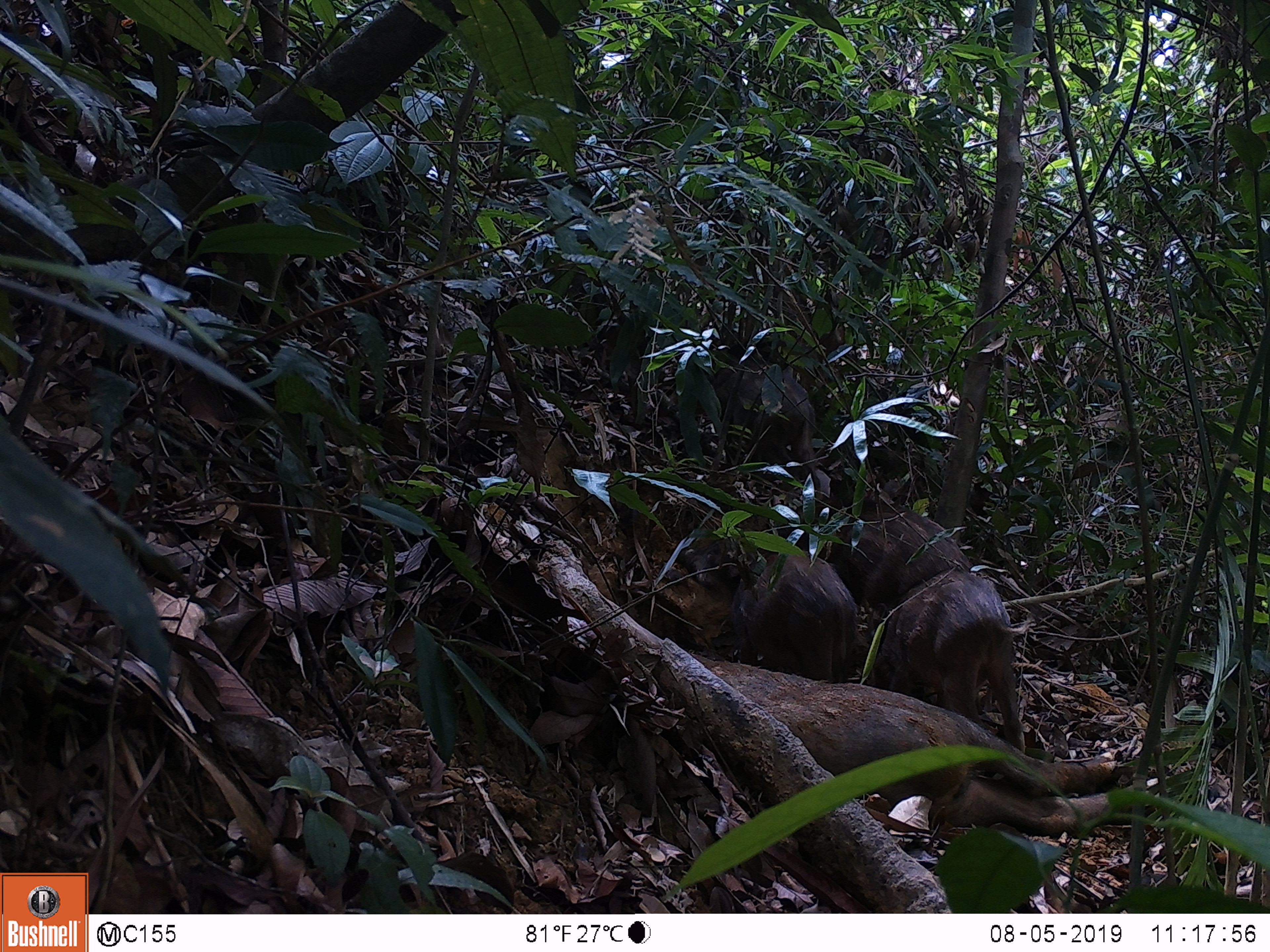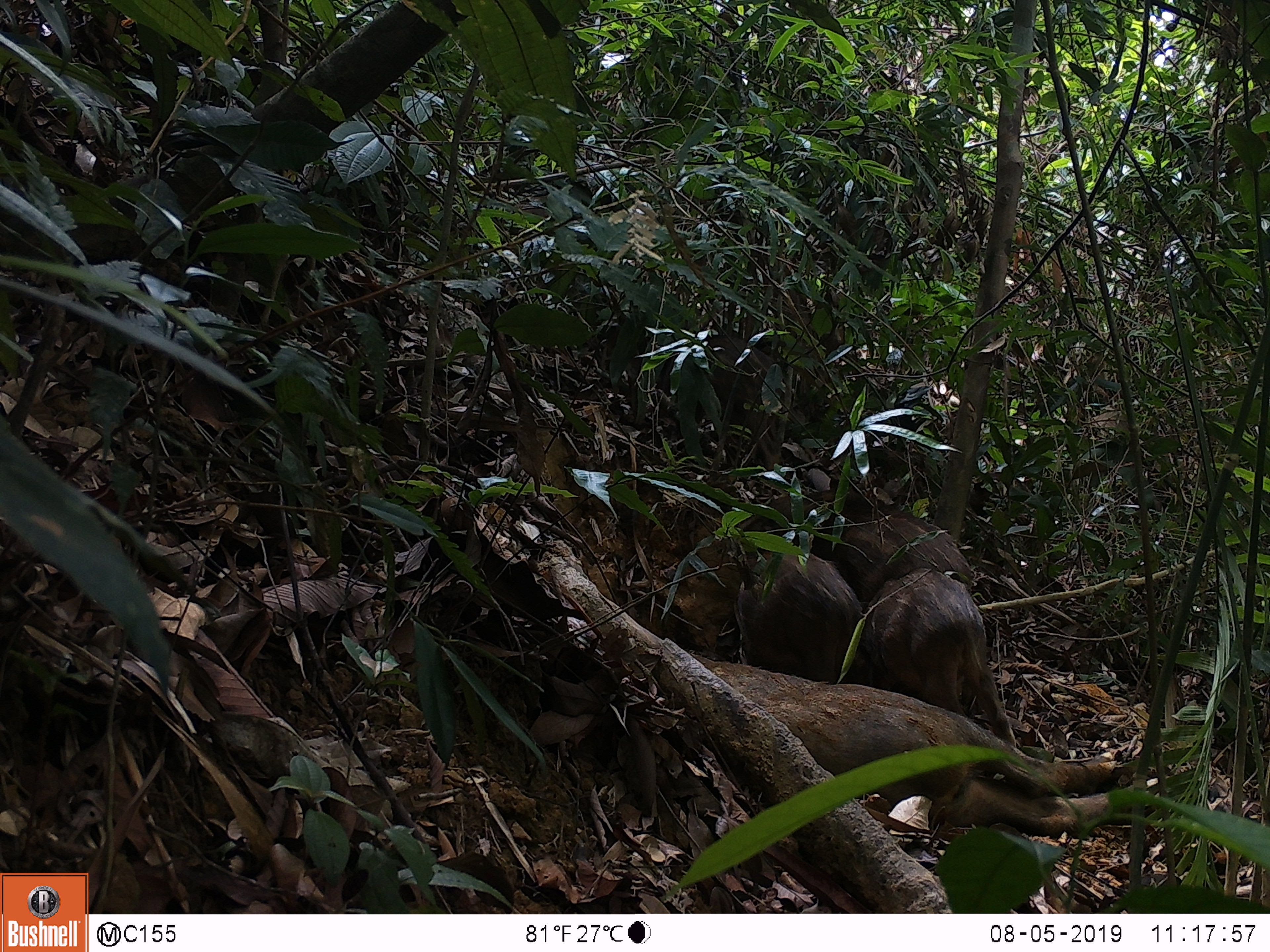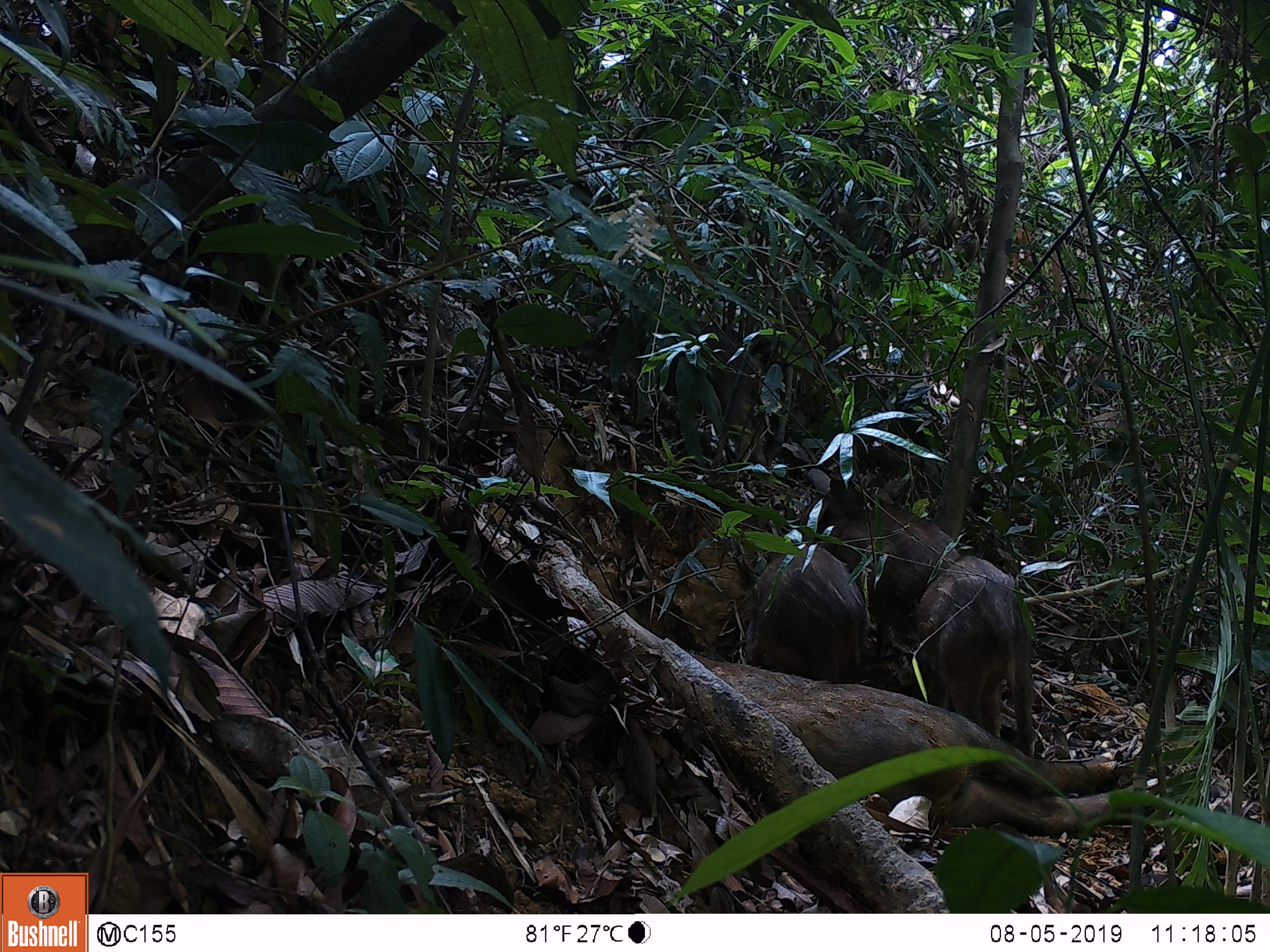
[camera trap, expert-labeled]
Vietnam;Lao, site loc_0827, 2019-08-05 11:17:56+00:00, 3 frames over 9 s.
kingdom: Animalia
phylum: Chordata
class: Mammalia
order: Artiodactyla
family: Suidae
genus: Sus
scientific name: Sus scrofa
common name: eurasian wild pig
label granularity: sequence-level